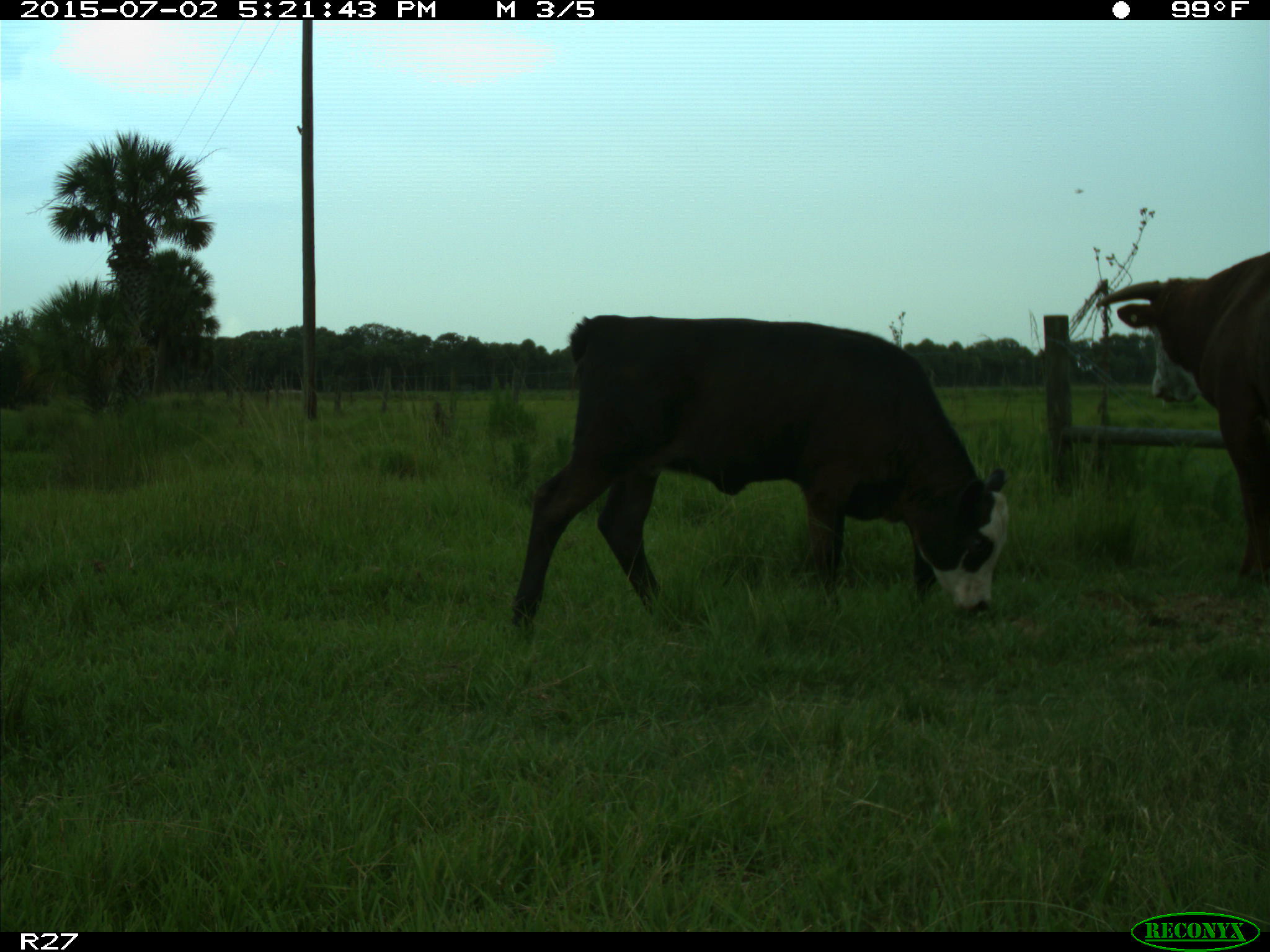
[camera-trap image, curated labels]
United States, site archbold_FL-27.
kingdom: Animalia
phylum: Chordata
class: Mammalia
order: Artiodactyla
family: Bovidae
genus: Bos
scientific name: Bos taurus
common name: domestic cow